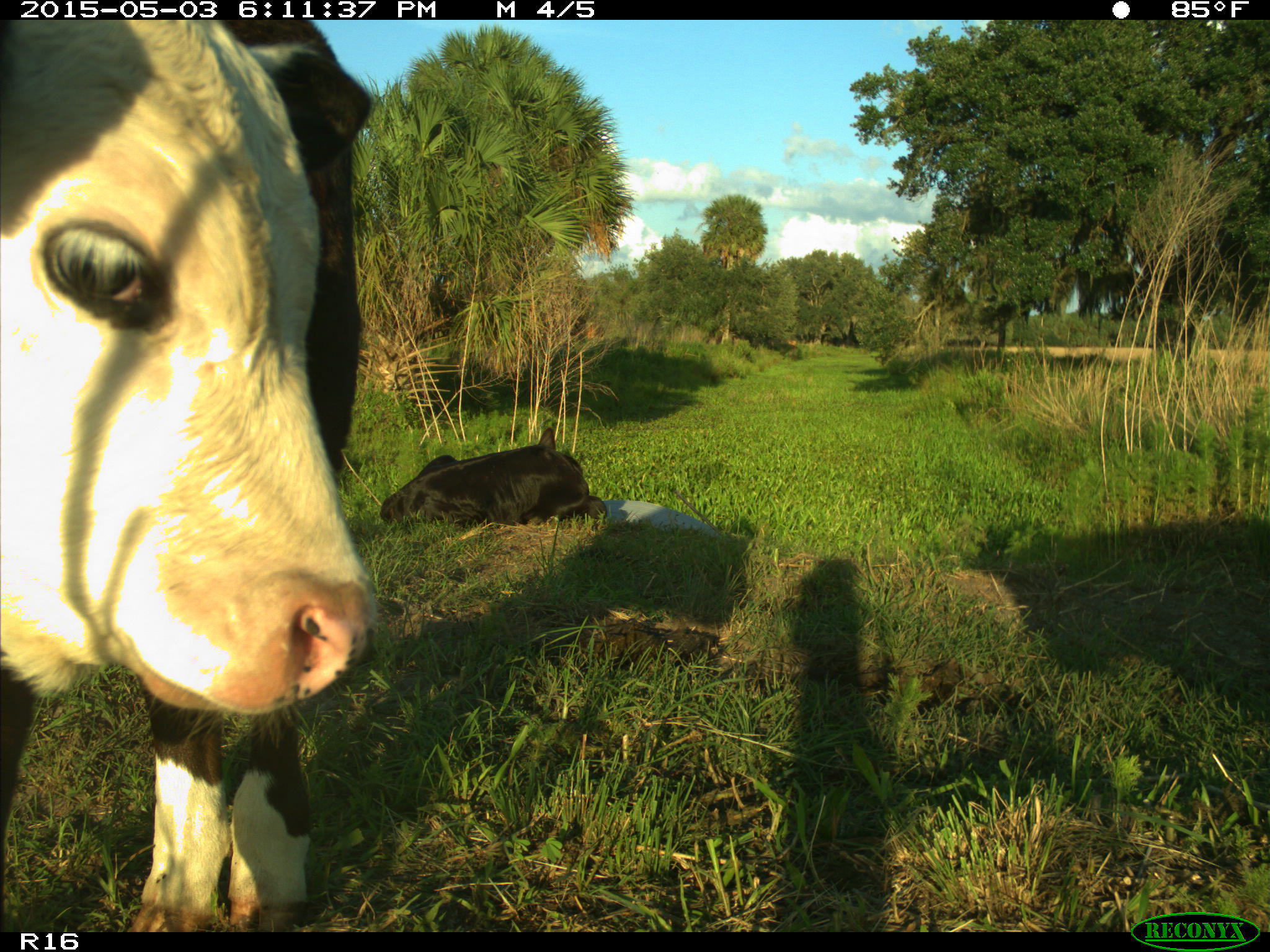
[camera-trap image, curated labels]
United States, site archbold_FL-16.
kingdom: Animalia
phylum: Chordata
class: Mammalia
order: Artiodactyla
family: Bovidae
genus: Bos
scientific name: Bos taurus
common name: domestic cow